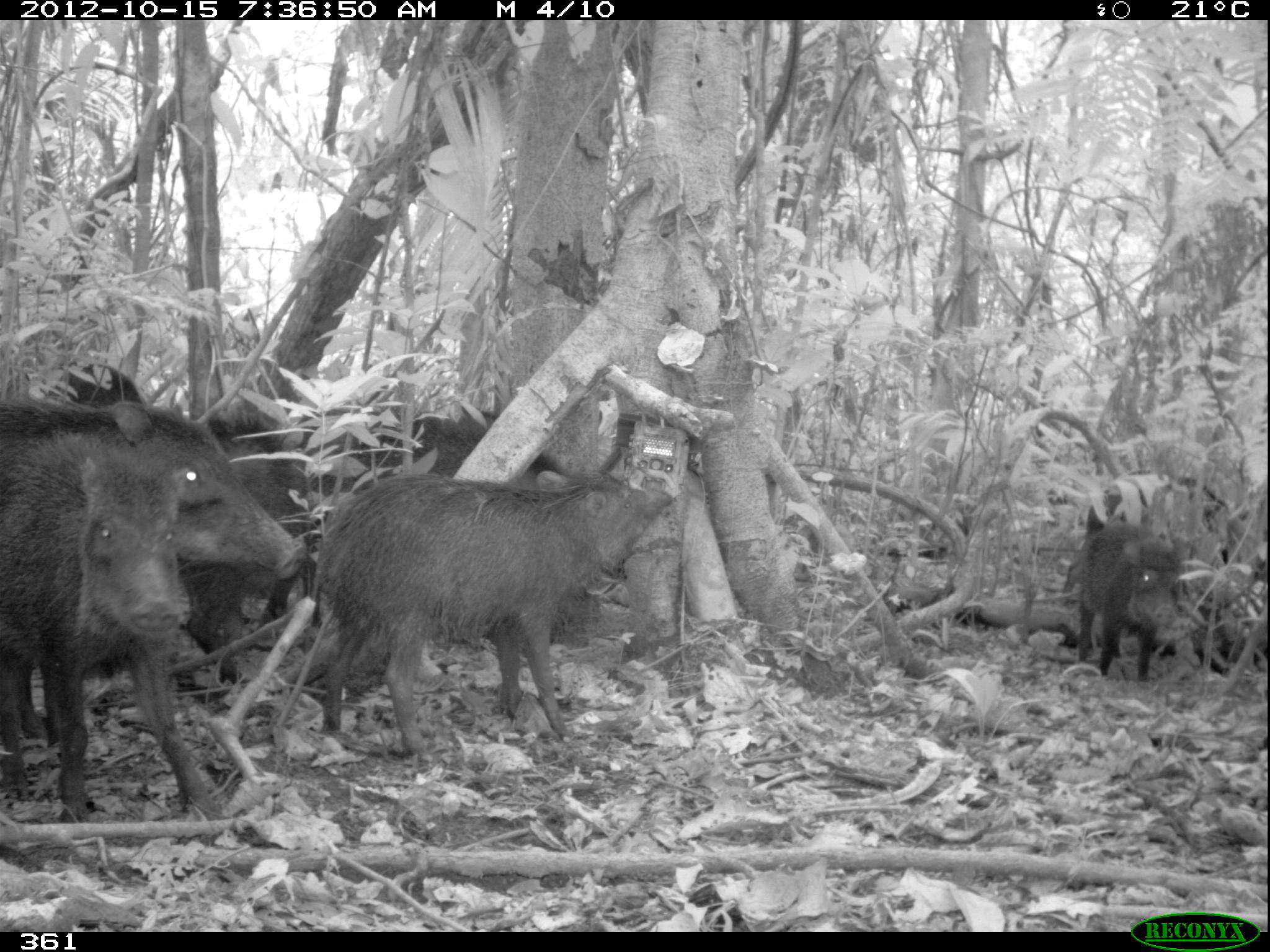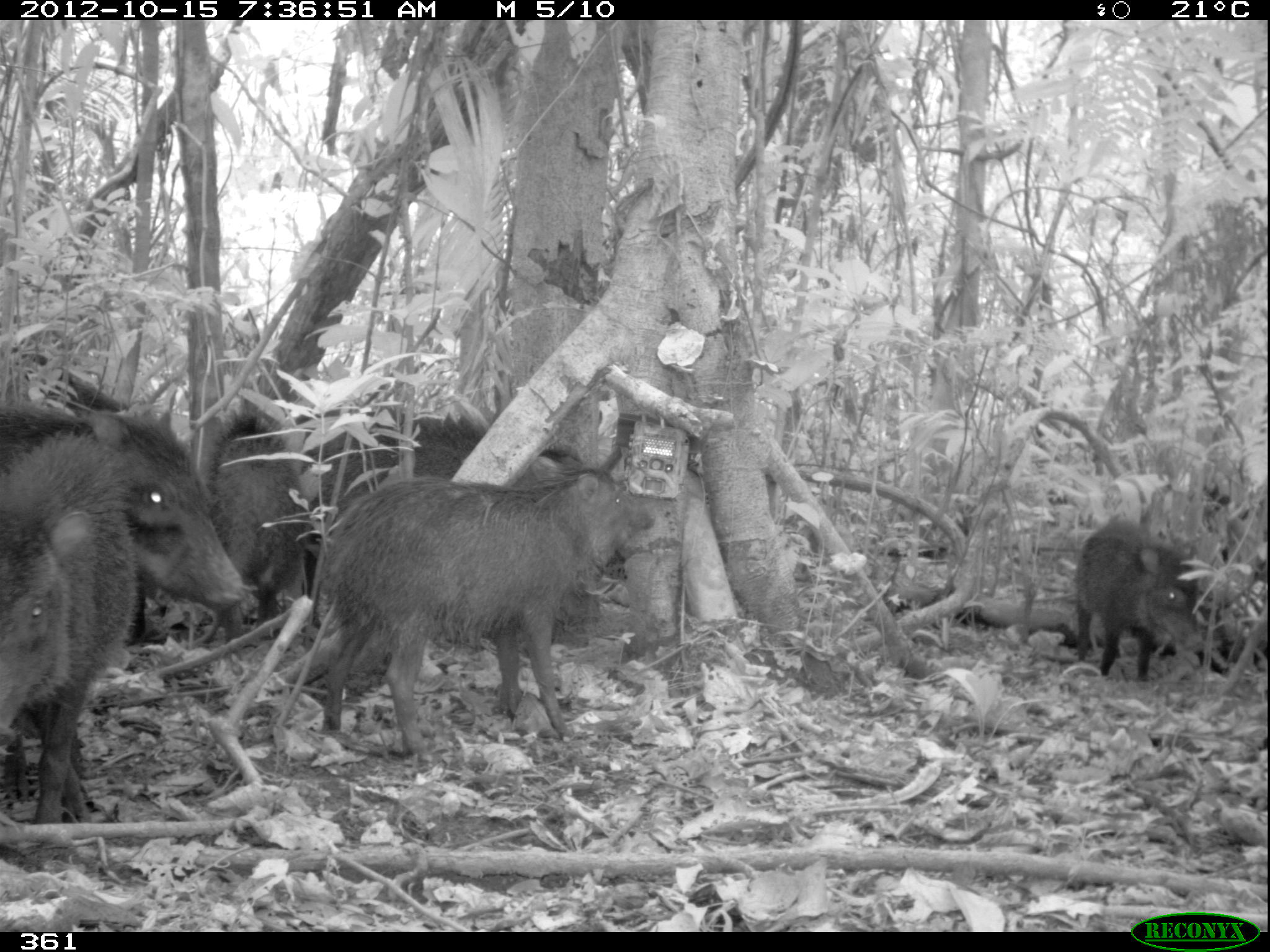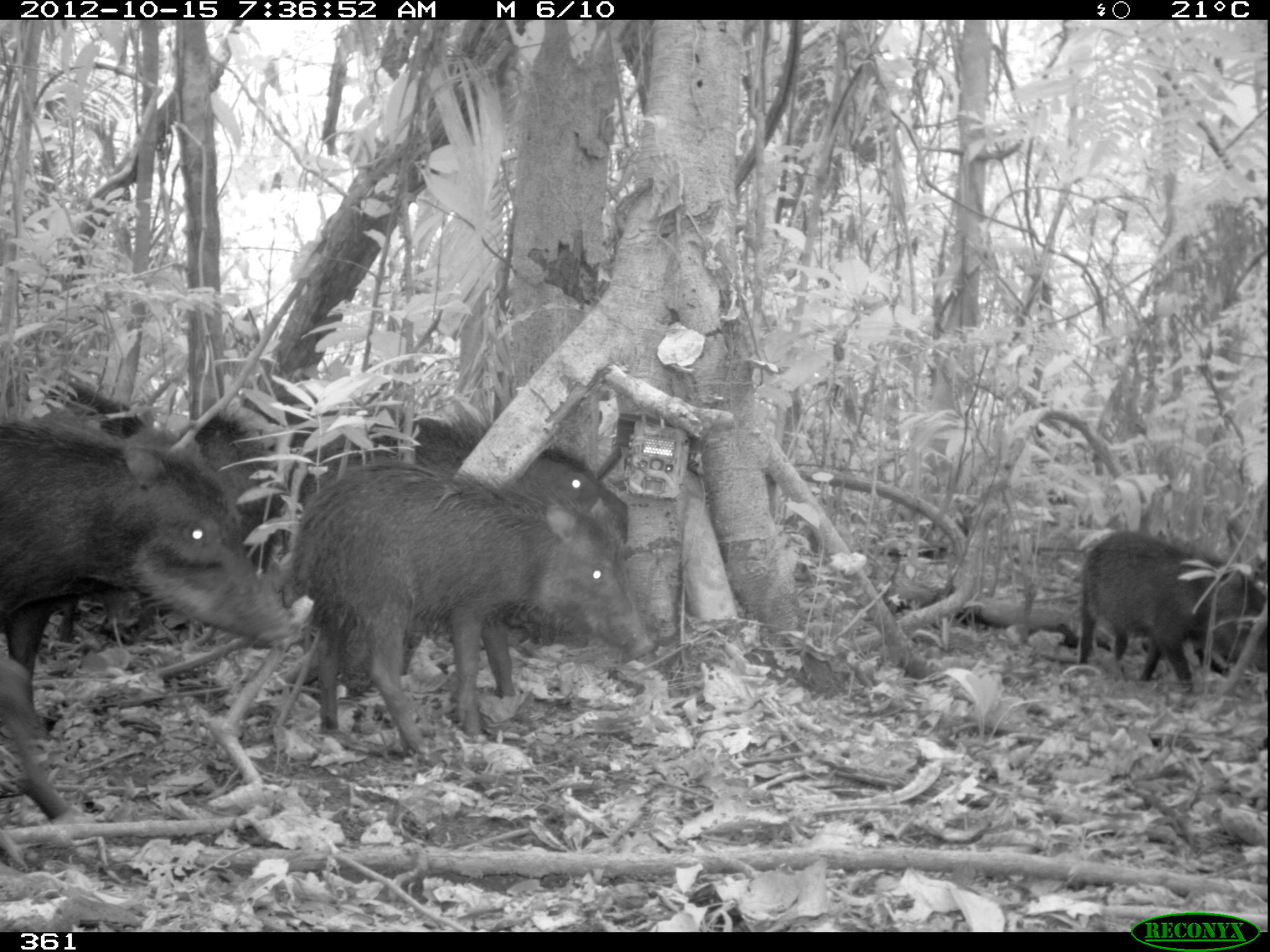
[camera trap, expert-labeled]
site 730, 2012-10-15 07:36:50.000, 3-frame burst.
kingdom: Animalia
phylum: Chordata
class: Mammalia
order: Artiodactyla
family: Tayassuidae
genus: Tayassu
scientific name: Tayassu pecari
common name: white-lipped peccary